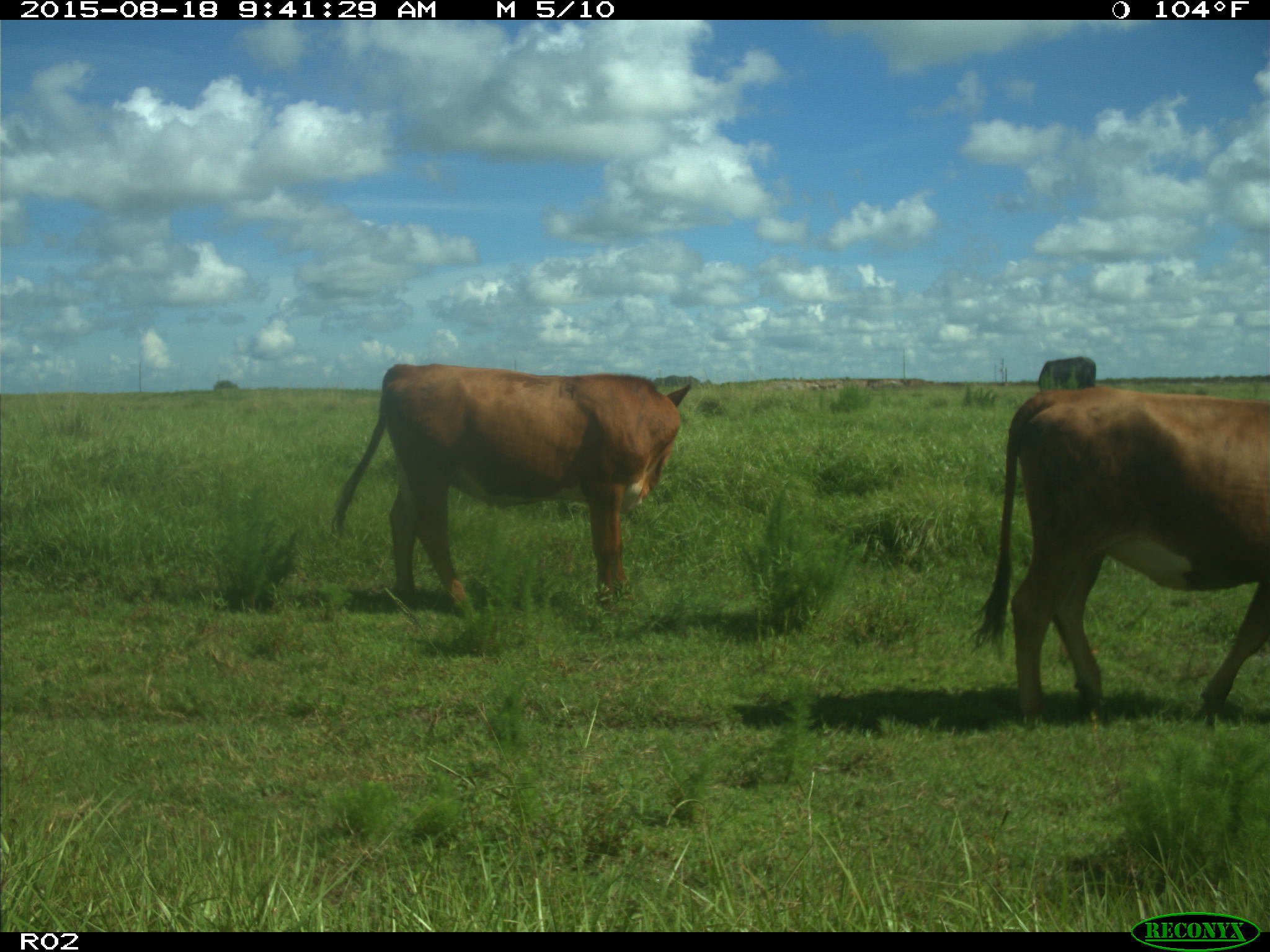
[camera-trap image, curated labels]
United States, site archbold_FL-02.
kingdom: Animalia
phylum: Chordata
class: Mammalia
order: Artiodactyla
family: Bovidae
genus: Bos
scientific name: Bos taurus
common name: domestic cow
Bos taurus (domestic cow).